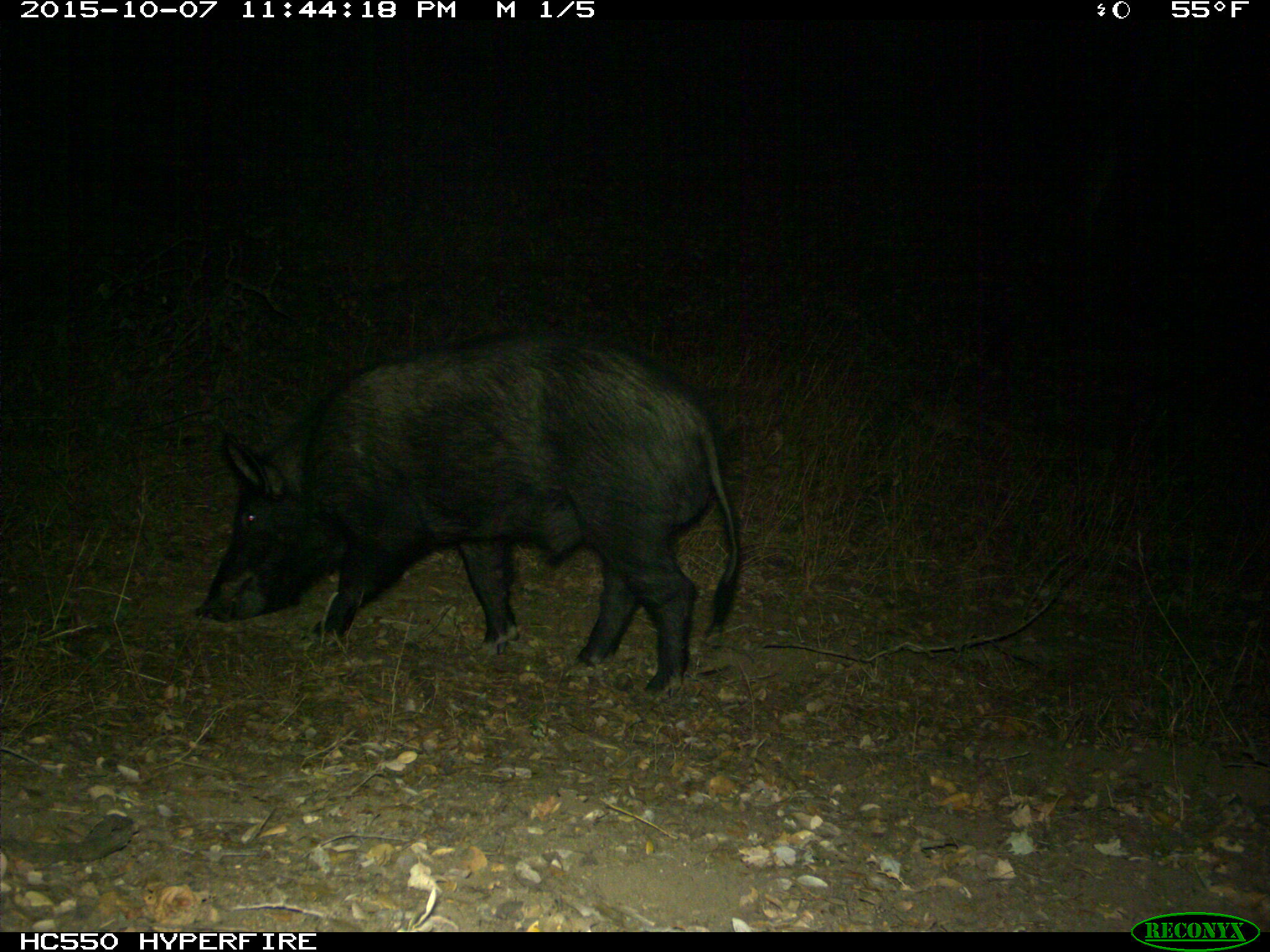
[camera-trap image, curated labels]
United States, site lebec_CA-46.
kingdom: Animalia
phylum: Chordata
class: Mammalia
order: Artiodactyla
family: Suidae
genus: Sus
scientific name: Sus scrofa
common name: wild boar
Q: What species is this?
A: Sus scrofa (wild boar).